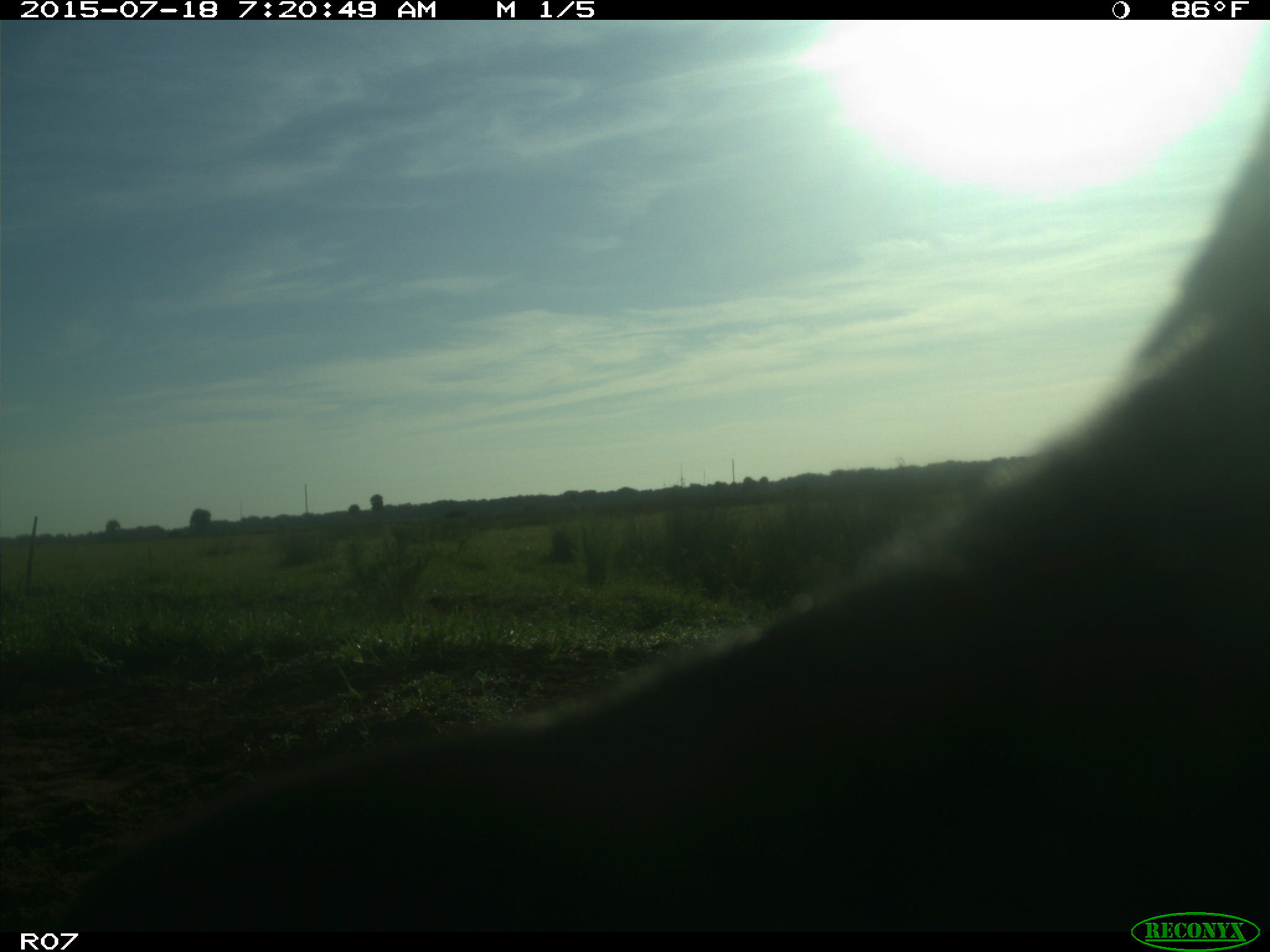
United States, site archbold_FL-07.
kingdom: Animalia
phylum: Chordata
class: Mammalia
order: Artiodactyla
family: Bovidae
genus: Bos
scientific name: Bos taurus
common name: domestic cow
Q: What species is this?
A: Bos taurus (domestic cow).